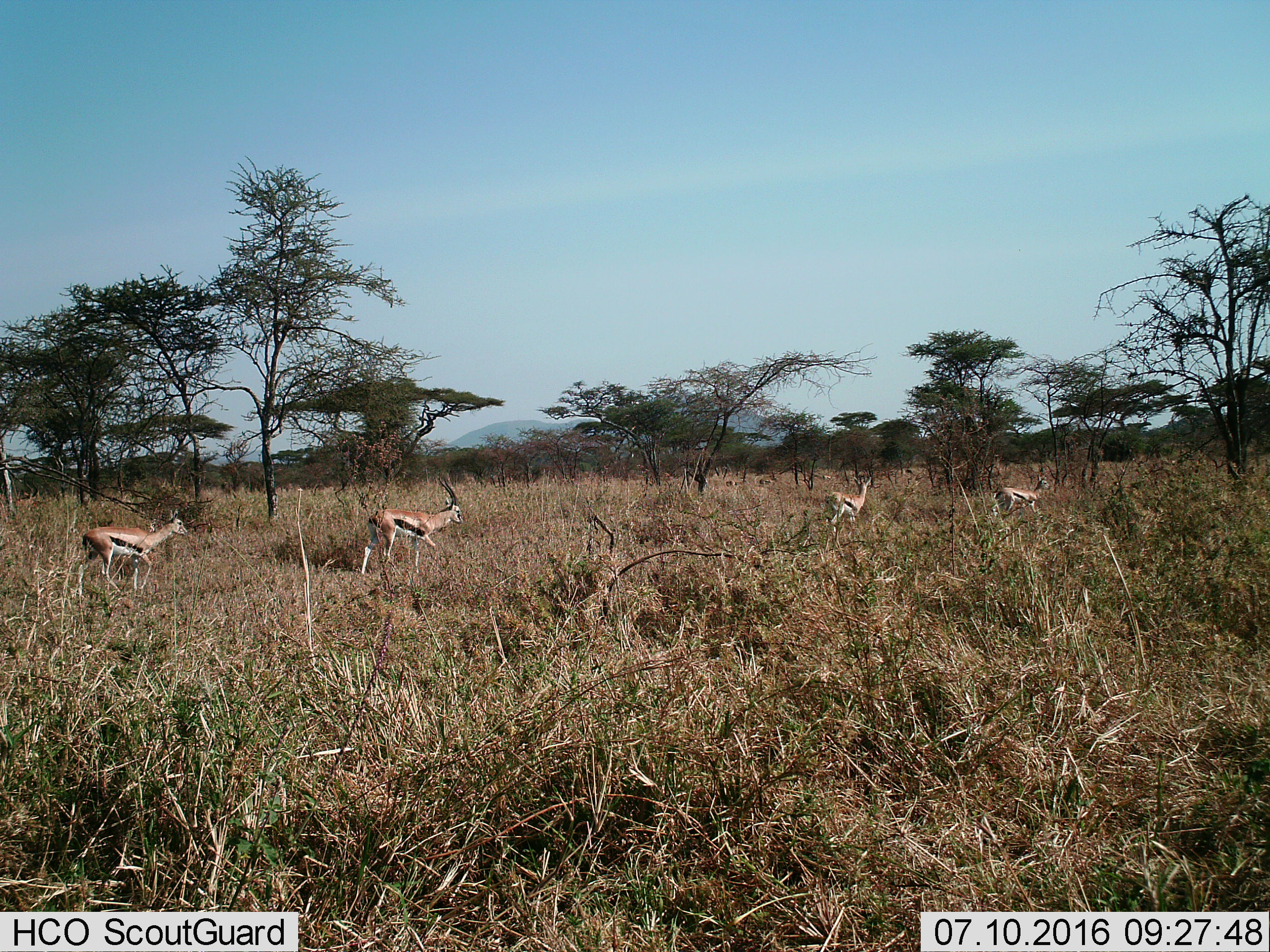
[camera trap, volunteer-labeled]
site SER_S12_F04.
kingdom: Animalia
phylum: Chordata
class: Mammalia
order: Artiodactyla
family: Bovidae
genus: Eudorcas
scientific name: Eudorcas thomsonii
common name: thomson's gazelle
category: gazellethomsons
Gazellethomsons (thomson's gazelle) (Eudorcas thomsonii), count 4. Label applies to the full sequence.